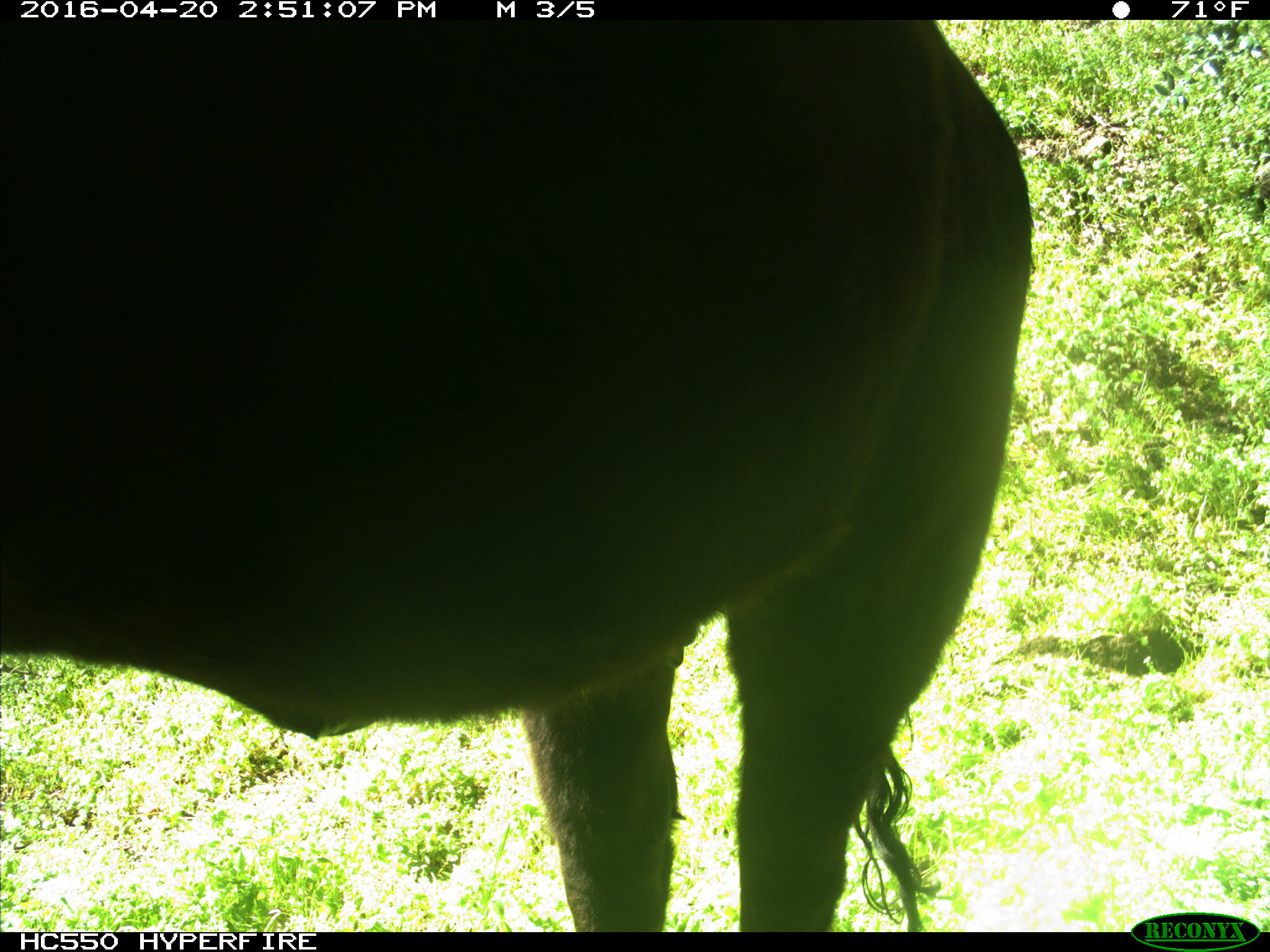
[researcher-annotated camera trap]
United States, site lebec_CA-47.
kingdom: Animalia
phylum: Chordata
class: Mammalia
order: Artiodactyla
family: Bovidae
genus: Bos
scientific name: Bos taurus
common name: domestic cow